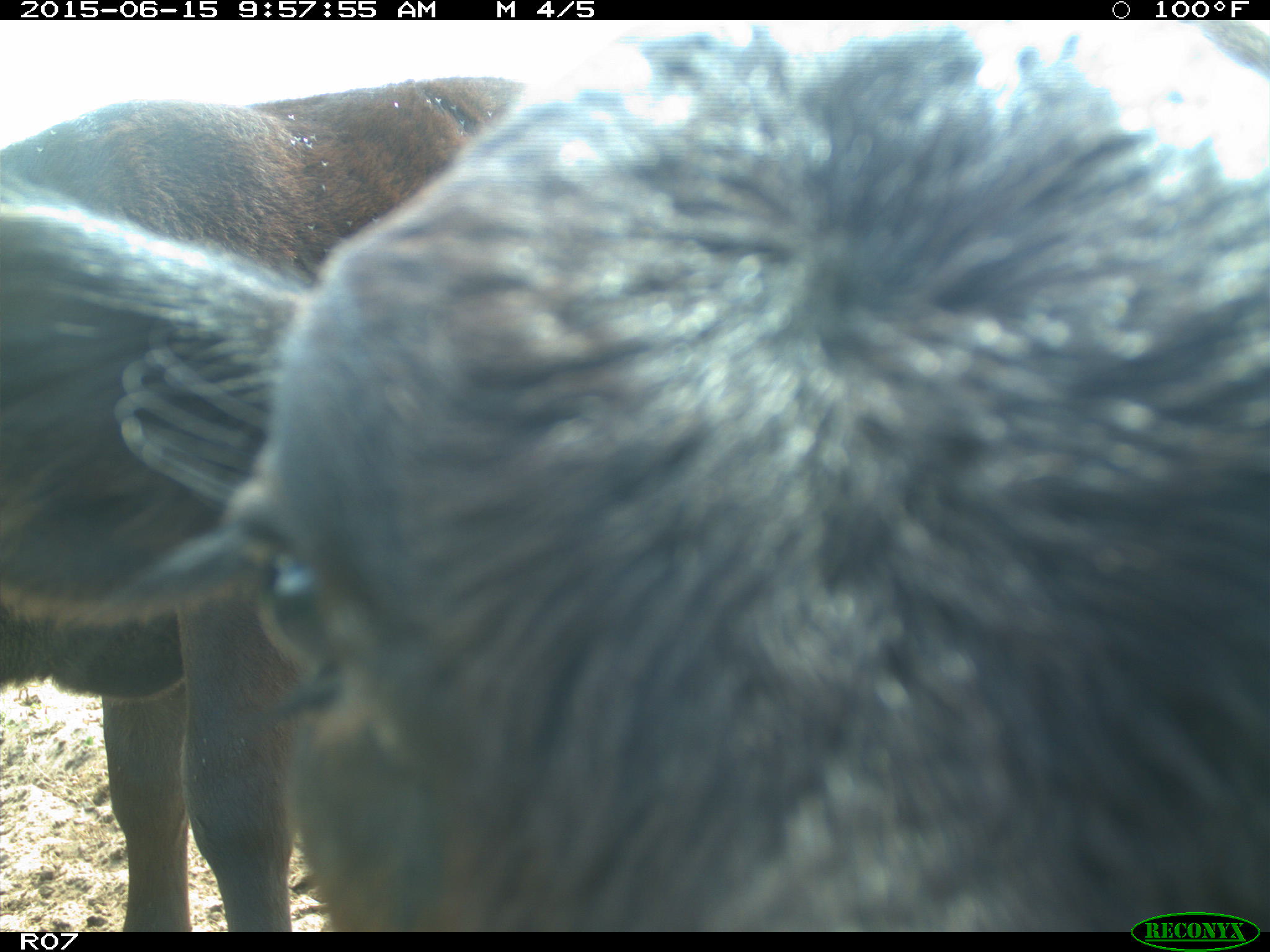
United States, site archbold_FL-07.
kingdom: Animalia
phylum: Chordata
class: Mammalia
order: Artiodactyla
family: Bovidae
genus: Bos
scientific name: Bos taurus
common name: domestic cow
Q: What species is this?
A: Bos taurus (domestic cow).